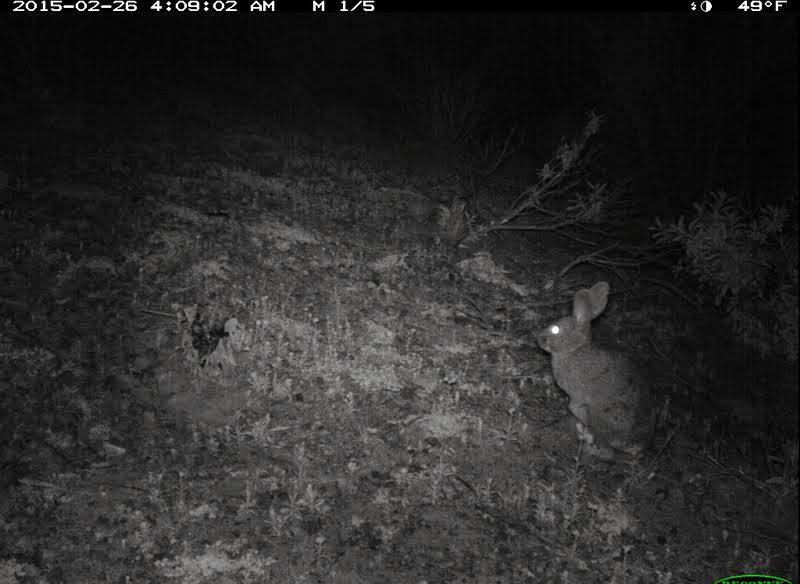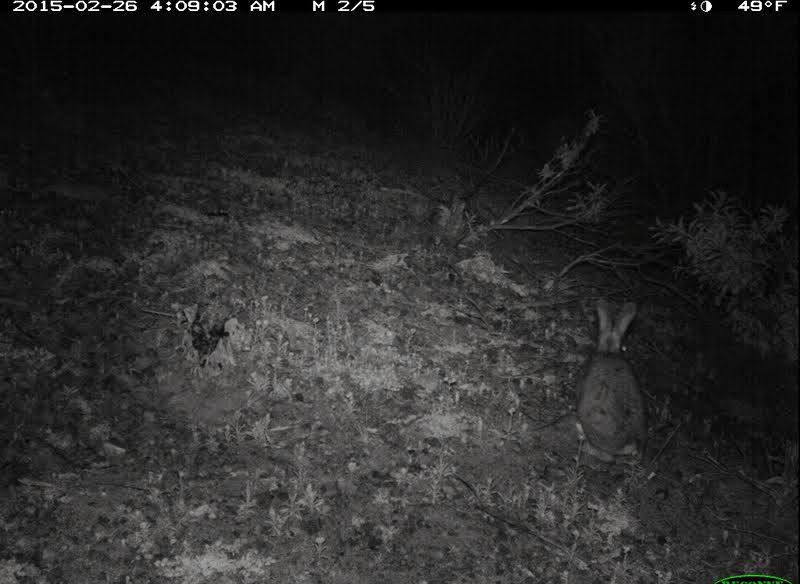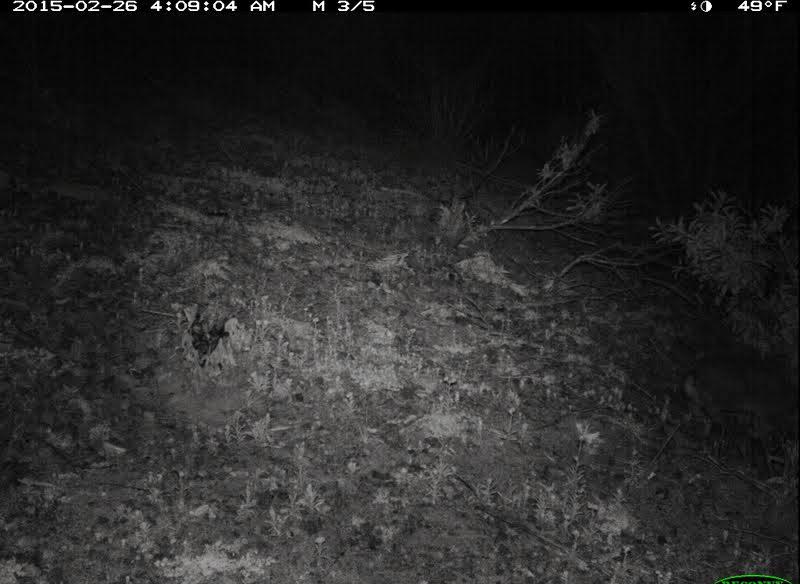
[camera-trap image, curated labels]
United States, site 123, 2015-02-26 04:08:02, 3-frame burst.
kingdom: Animalia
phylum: Chordata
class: Mammalia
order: Lagomorpha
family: Leporidae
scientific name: Leporidae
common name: rabbits and hares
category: rabbit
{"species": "rabbit (rabbits and hares) (Leporidae)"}